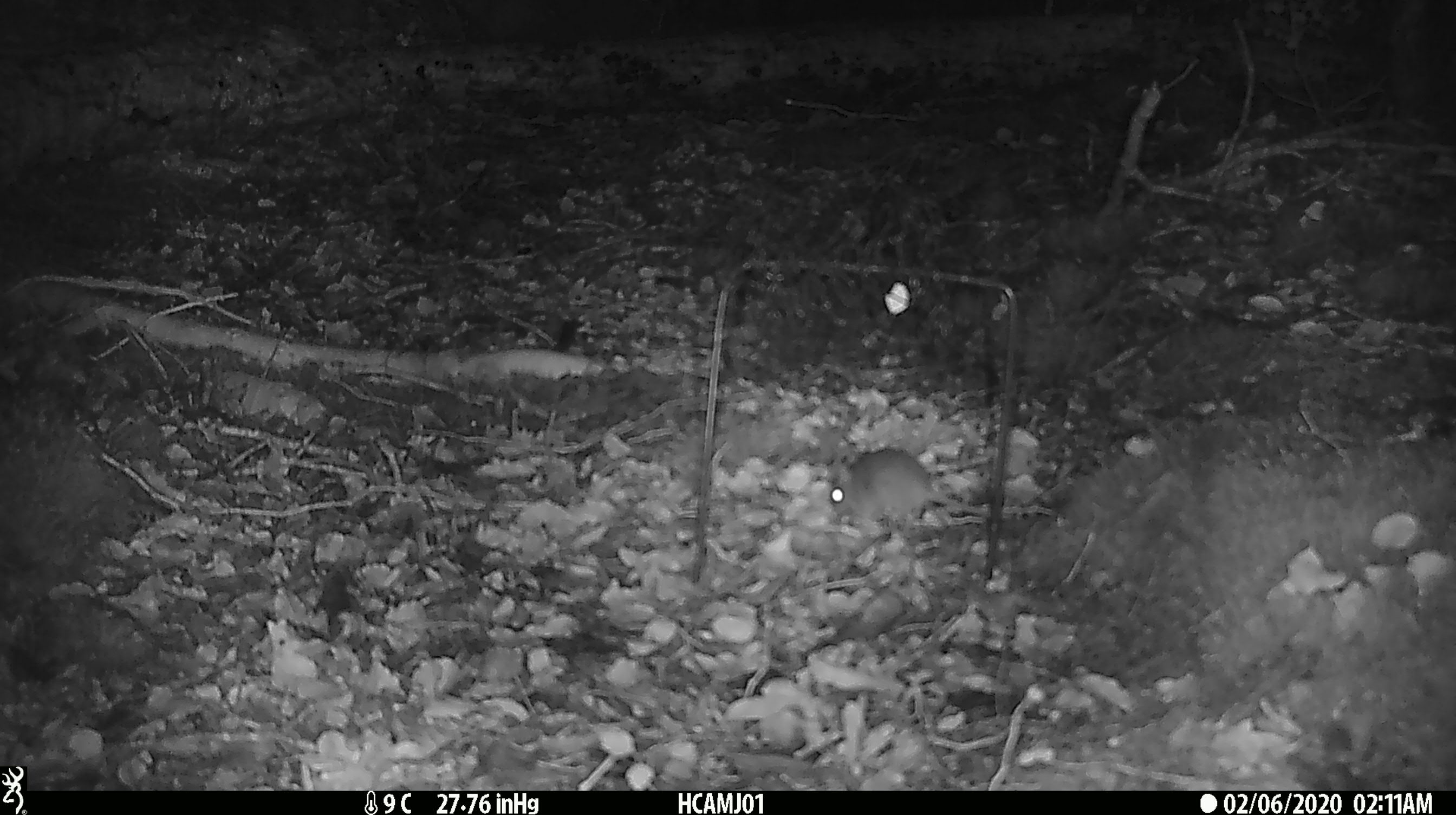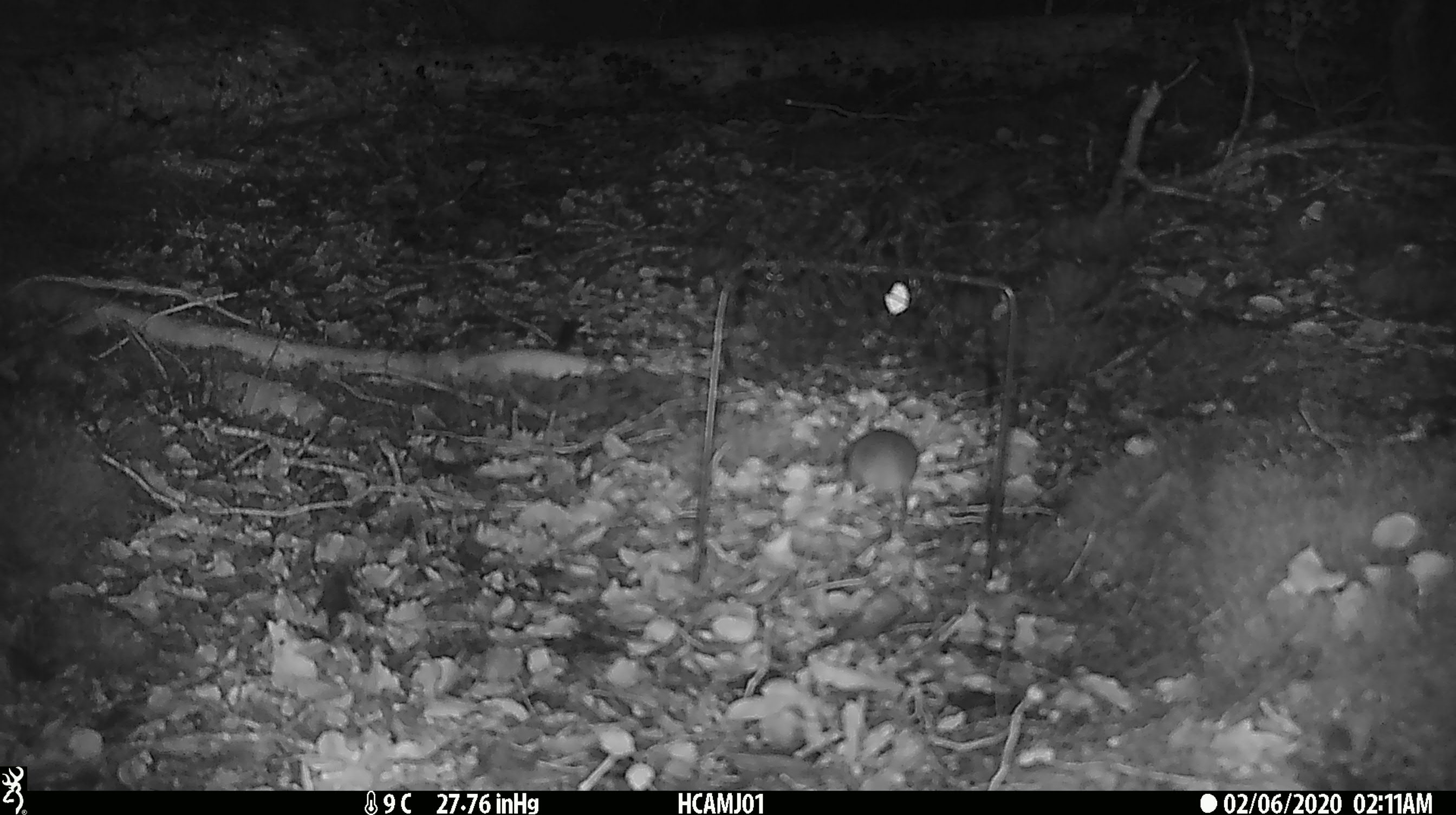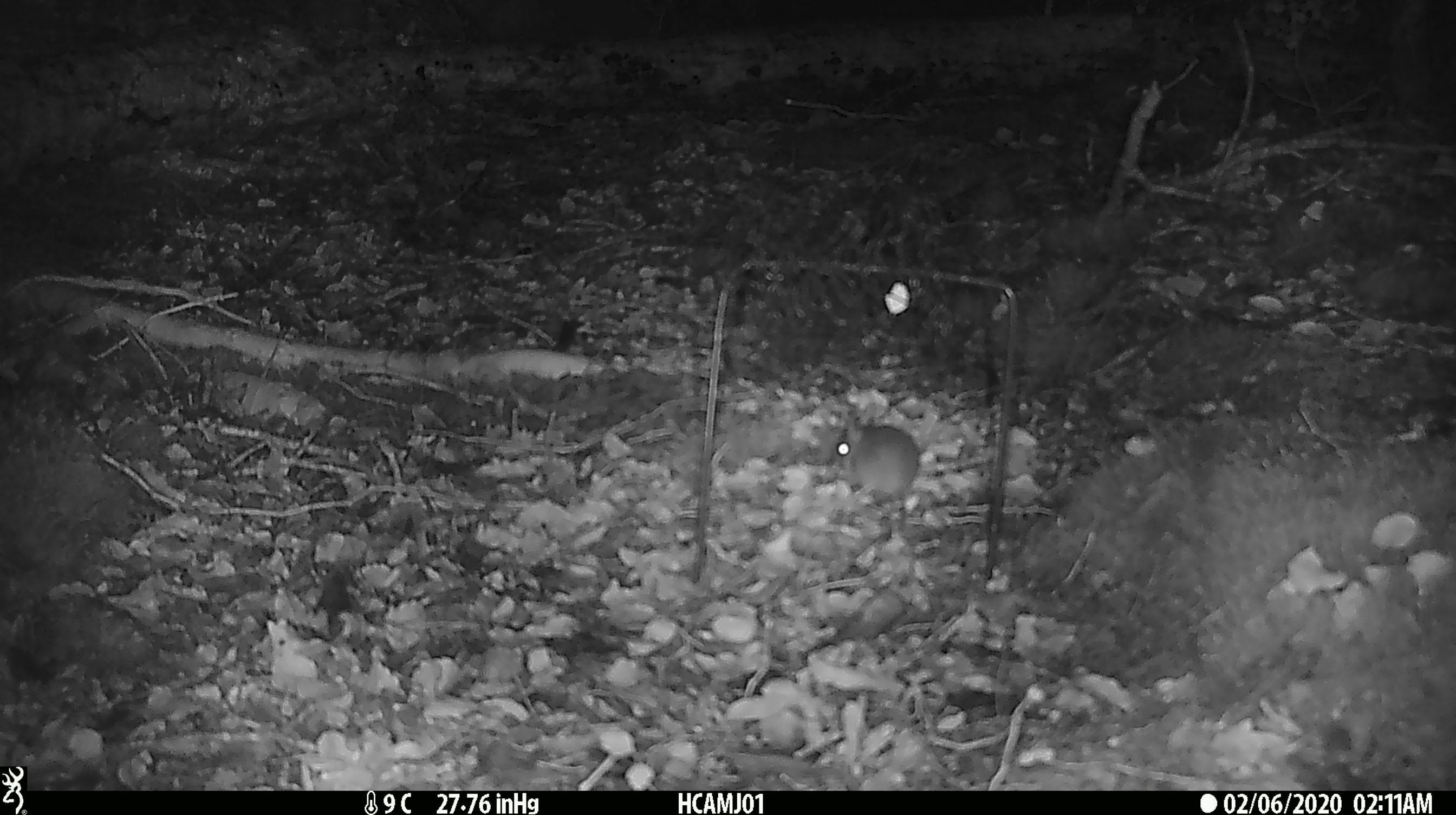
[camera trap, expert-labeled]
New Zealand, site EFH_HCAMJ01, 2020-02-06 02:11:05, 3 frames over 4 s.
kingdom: Animalia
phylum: Chordata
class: Mammalia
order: Rodentia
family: Muridae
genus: Mus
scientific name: Mus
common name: mouse